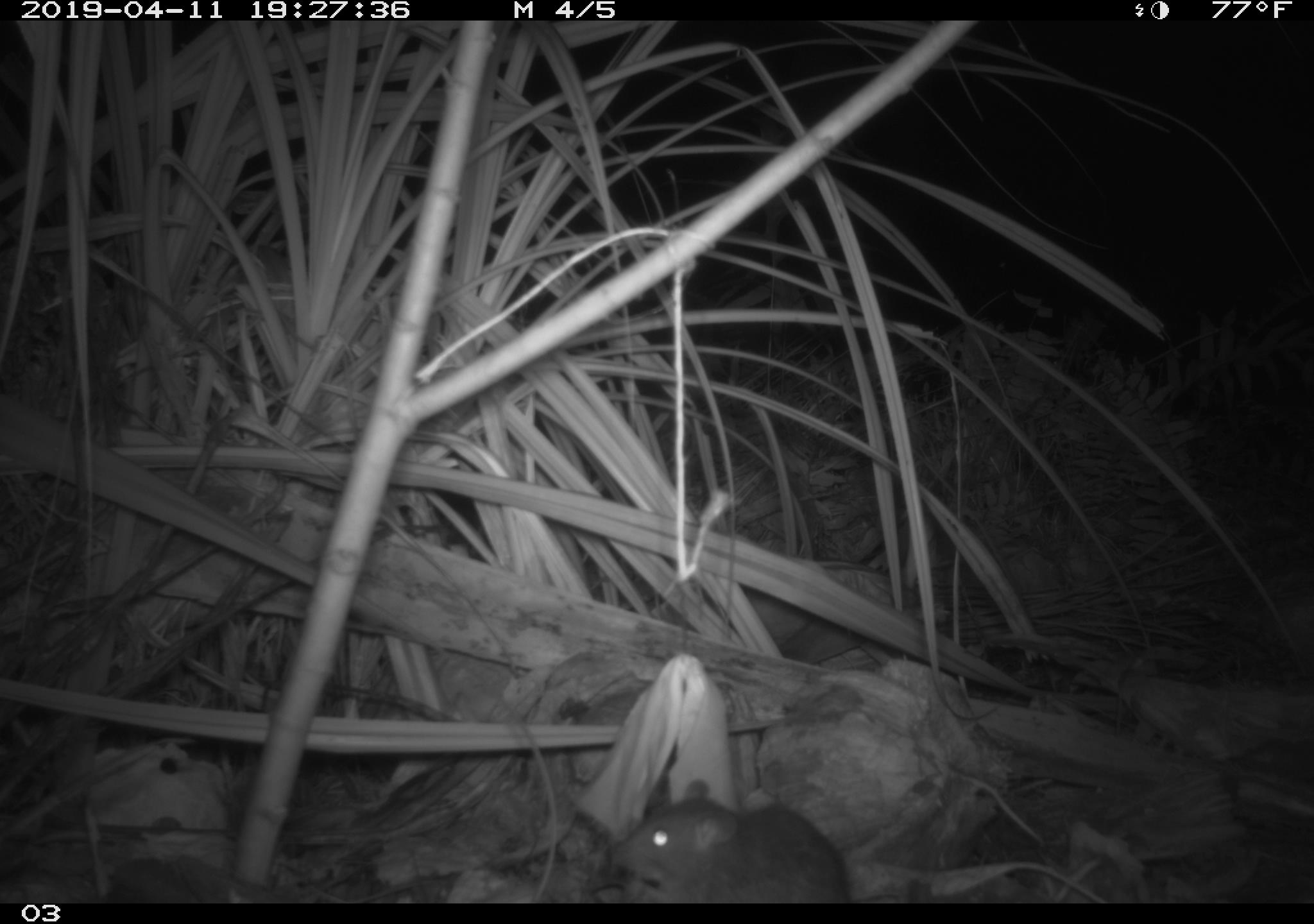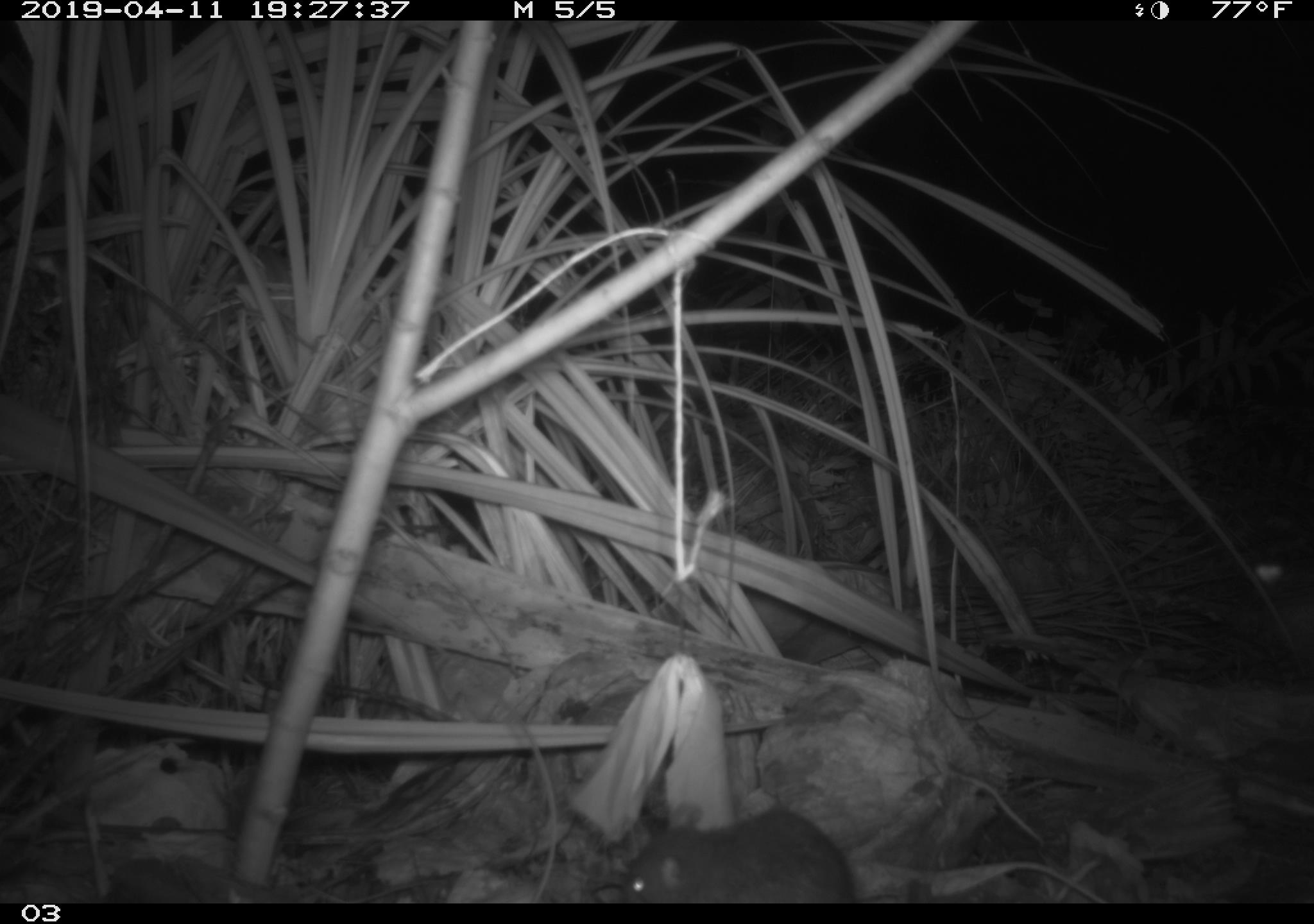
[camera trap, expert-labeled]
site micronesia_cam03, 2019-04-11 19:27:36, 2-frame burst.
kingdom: Animalia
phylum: Chordata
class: Mammalia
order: Rodentia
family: Muridae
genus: Rattus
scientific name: Rattus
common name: rat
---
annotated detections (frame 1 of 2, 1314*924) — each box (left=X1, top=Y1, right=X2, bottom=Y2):
rat: (left=602, top=792, right=852, bottom=903)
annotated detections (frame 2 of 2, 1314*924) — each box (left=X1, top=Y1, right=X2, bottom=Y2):
rat: (left=615, top=808, right=856, bottom=902)